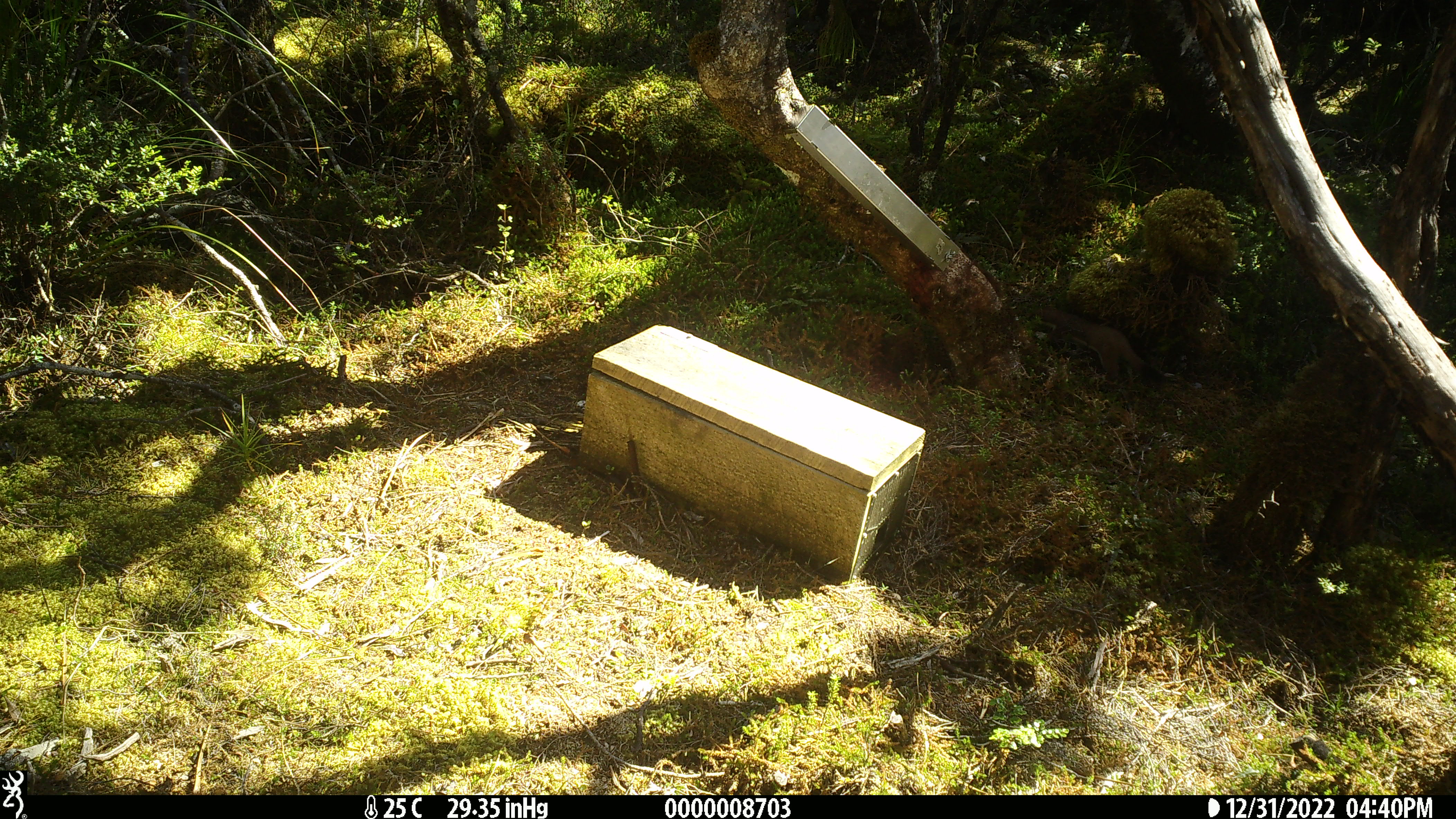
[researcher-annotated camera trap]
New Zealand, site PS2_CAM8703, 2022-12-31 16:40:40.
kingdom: Animalia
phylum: Chordata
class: Mammalia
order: Carnivora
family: Mustelidae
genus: Mustela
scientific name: Mustela erminea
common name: stoat